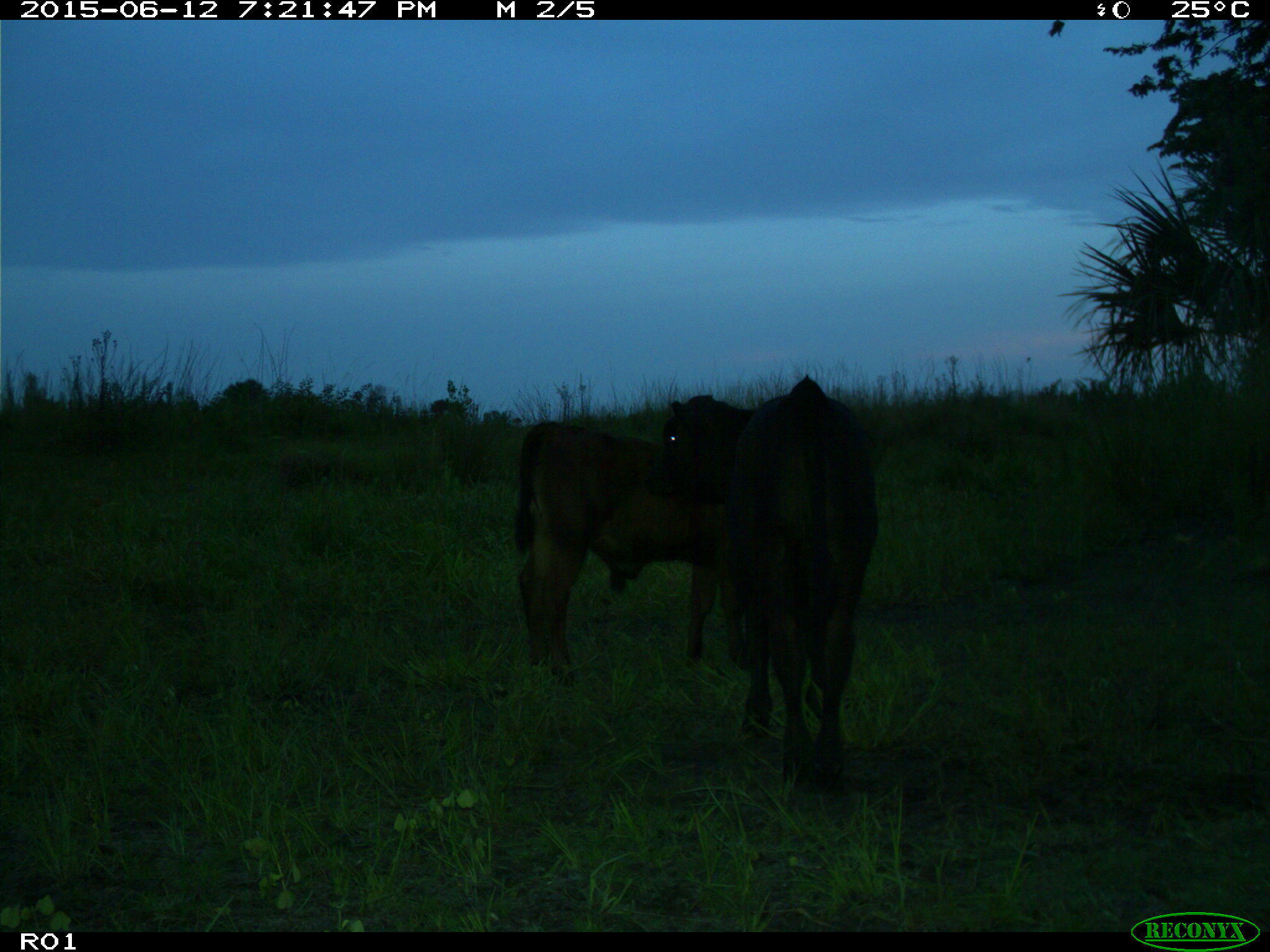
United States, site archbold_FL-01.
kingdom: Animalia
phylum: Chordata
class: Mammalia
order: Artiodactyla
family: Bovidae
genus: Bos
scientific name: Bos taurus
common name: domestic cow